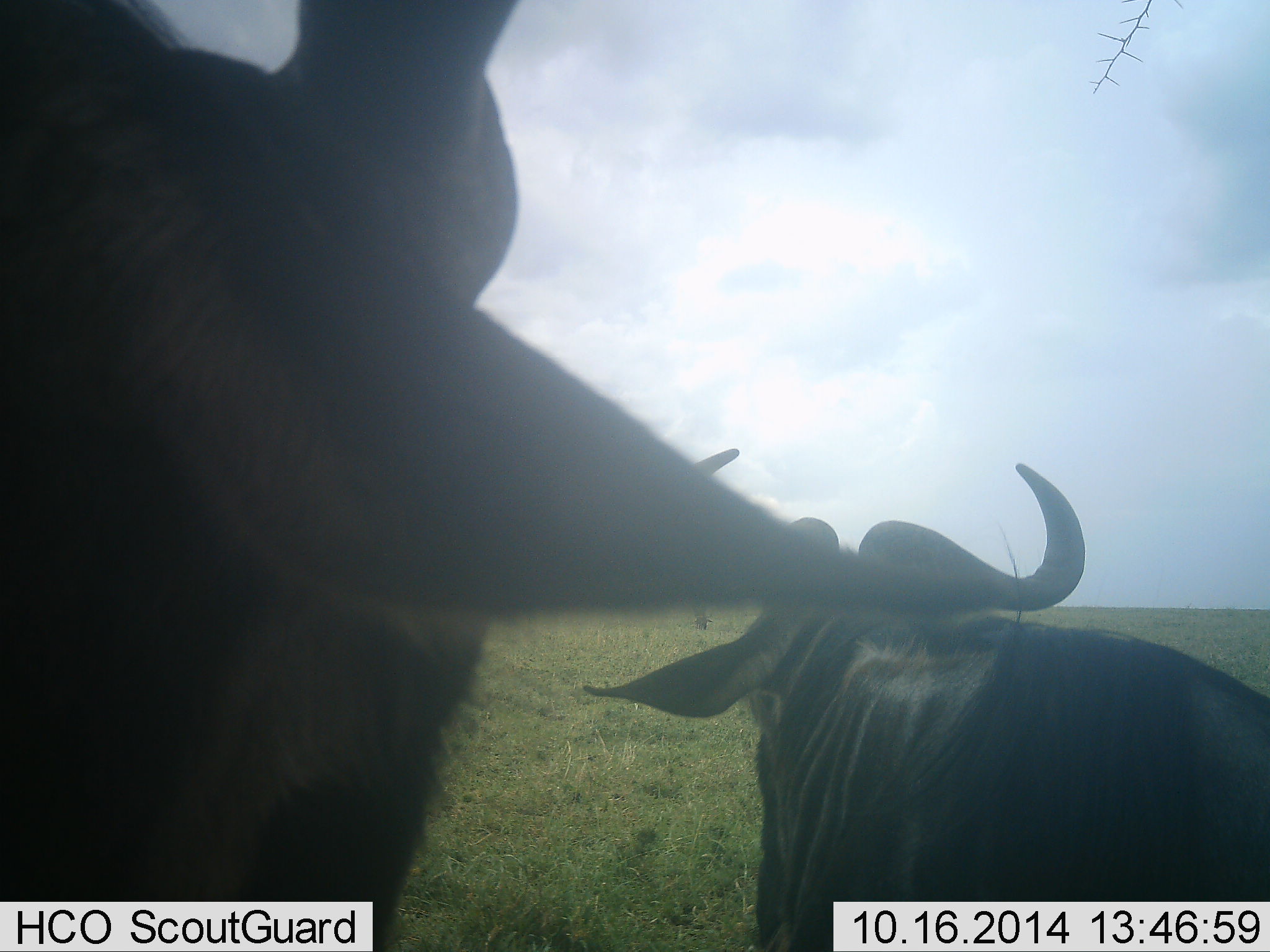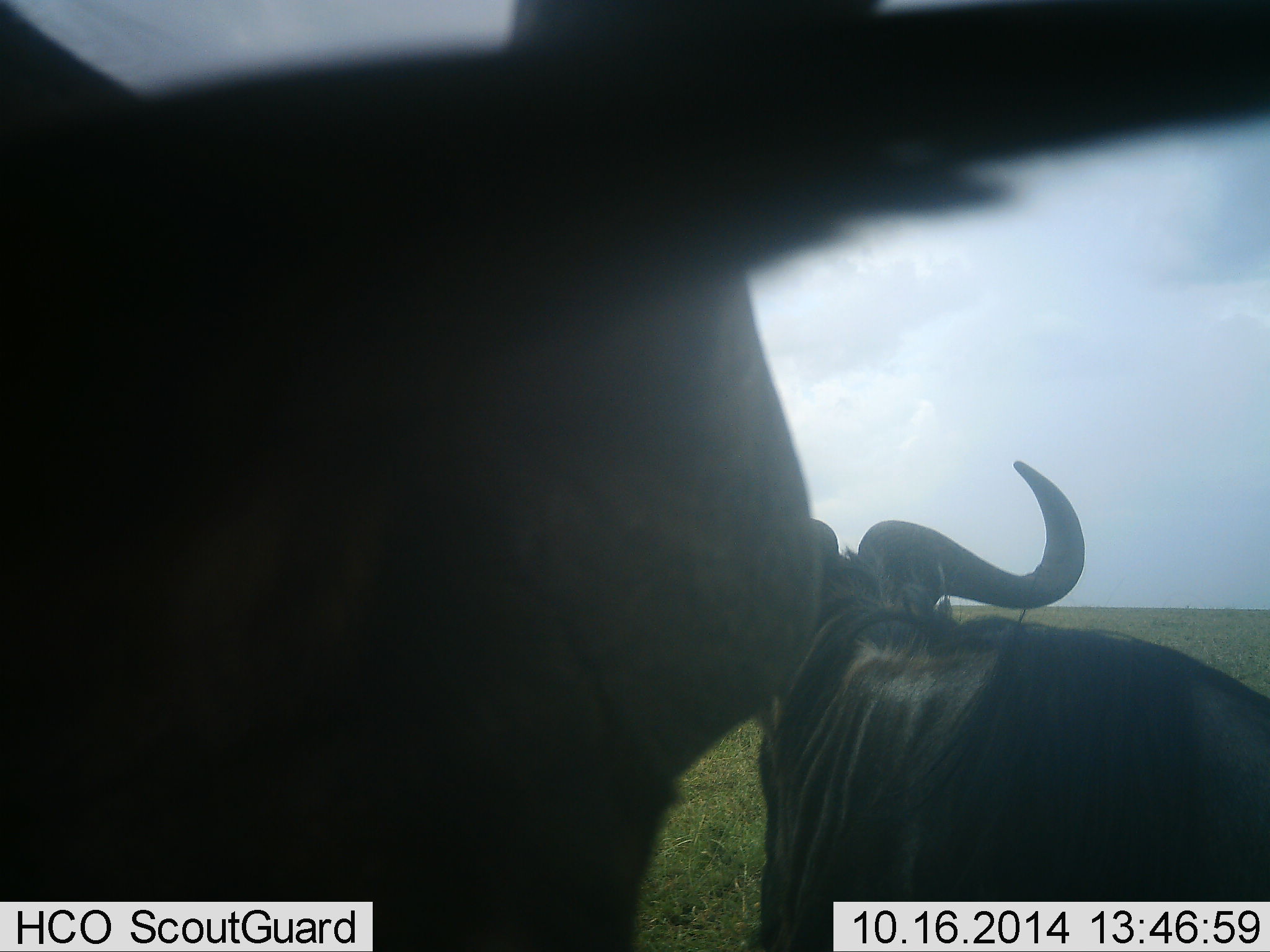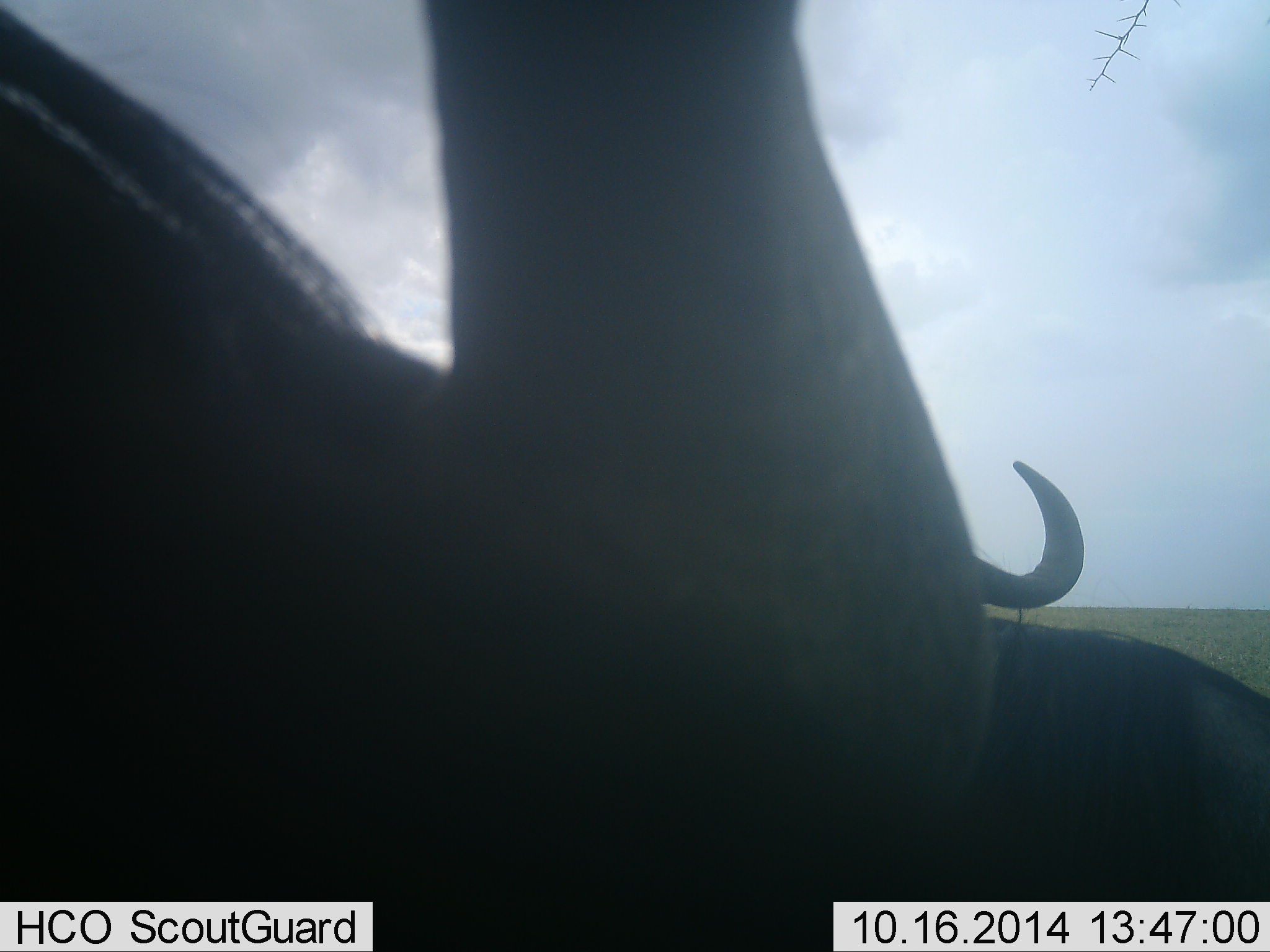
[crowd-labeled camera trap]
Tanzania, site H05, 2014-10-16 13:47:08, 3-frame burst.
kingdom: Animalia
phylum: Chordata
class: Mammalia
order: Artiodactyla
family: Bovidae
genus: Connochaetes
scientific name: Connochaetes taurinus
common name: blue wildebeest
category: wildebeest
Wildebeest (blue wildebeest) (Connochaetes taurinus), count 2. Behavior (volunteer vote fractions): standing 80%, resting 20%, moving 10%, interacting 0%. Young present (vote fraction): 0%. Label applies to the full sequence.